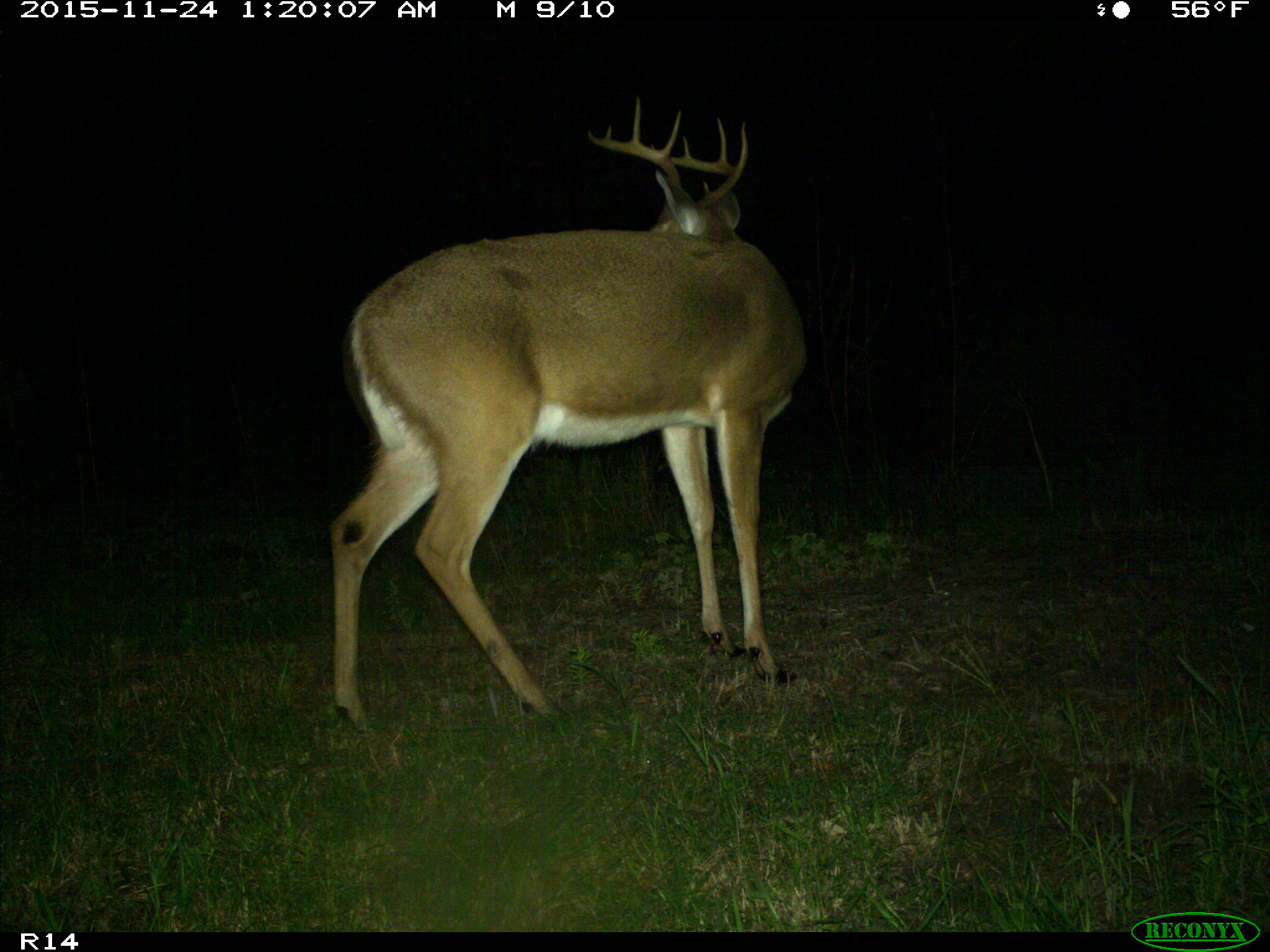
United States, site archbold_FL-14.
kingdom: Animalia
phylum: Chordata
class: Mammalia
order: Artiodactyla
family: Cervidae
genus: Odocoileus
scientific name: Odocoileus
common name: deer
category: unidentified deer